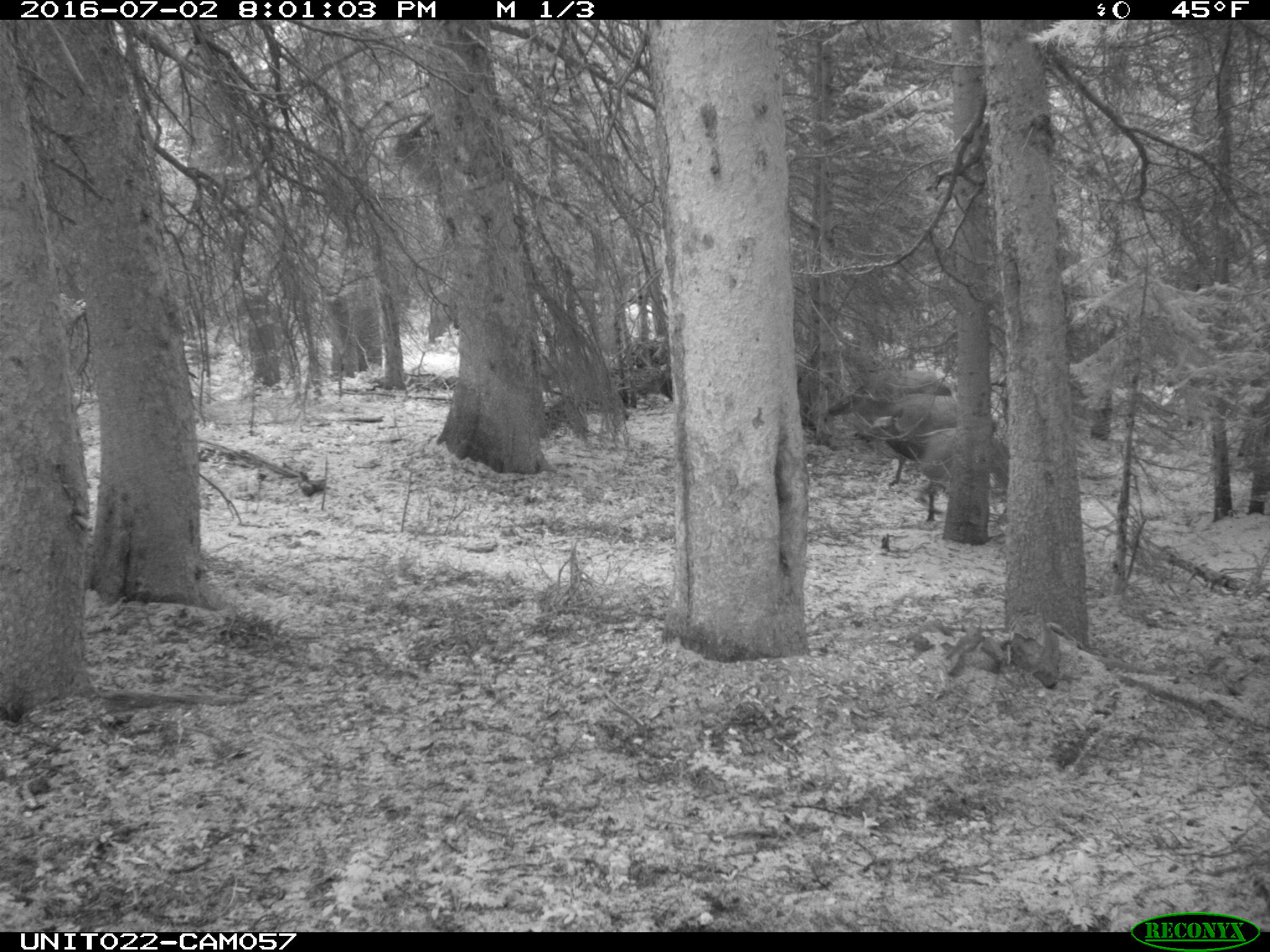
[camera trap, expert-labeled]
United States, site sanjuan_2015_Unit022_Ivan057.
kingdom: Animalia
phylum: Chordata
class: Mammalia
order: Artiodactyla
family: Cervidae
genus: Cervus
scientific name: Cervus elaphus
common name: red deer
Cervus elaphus (red deer).